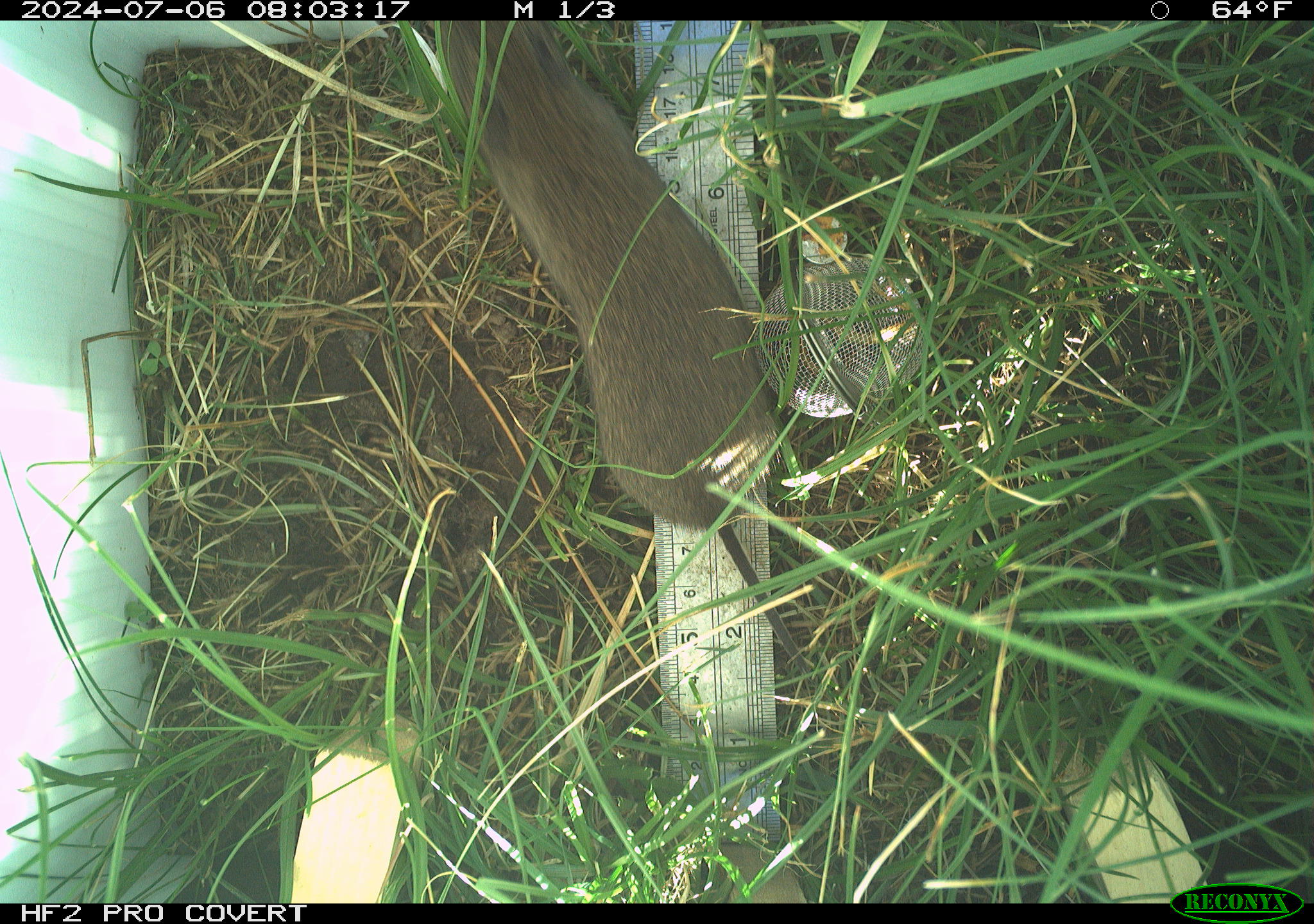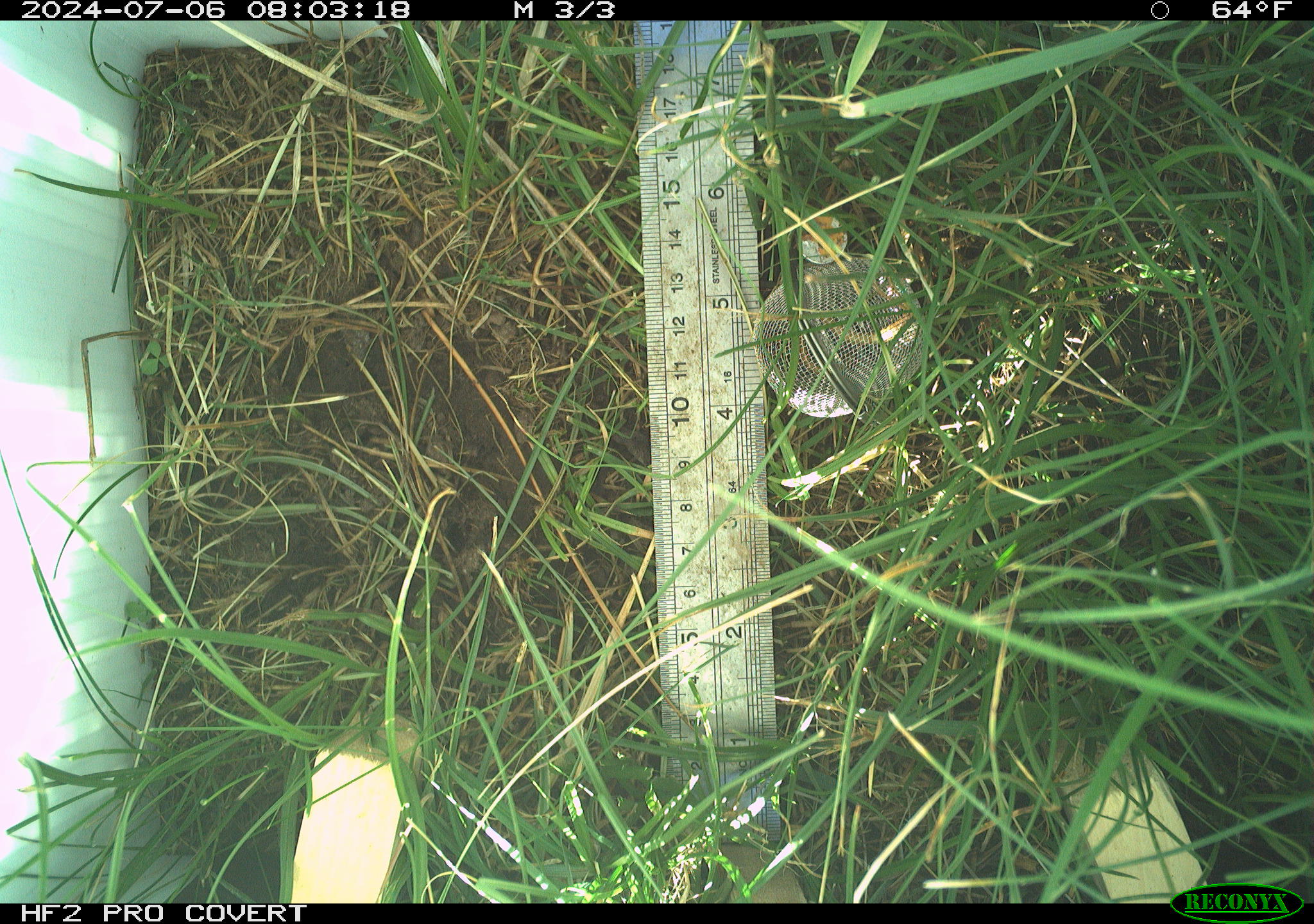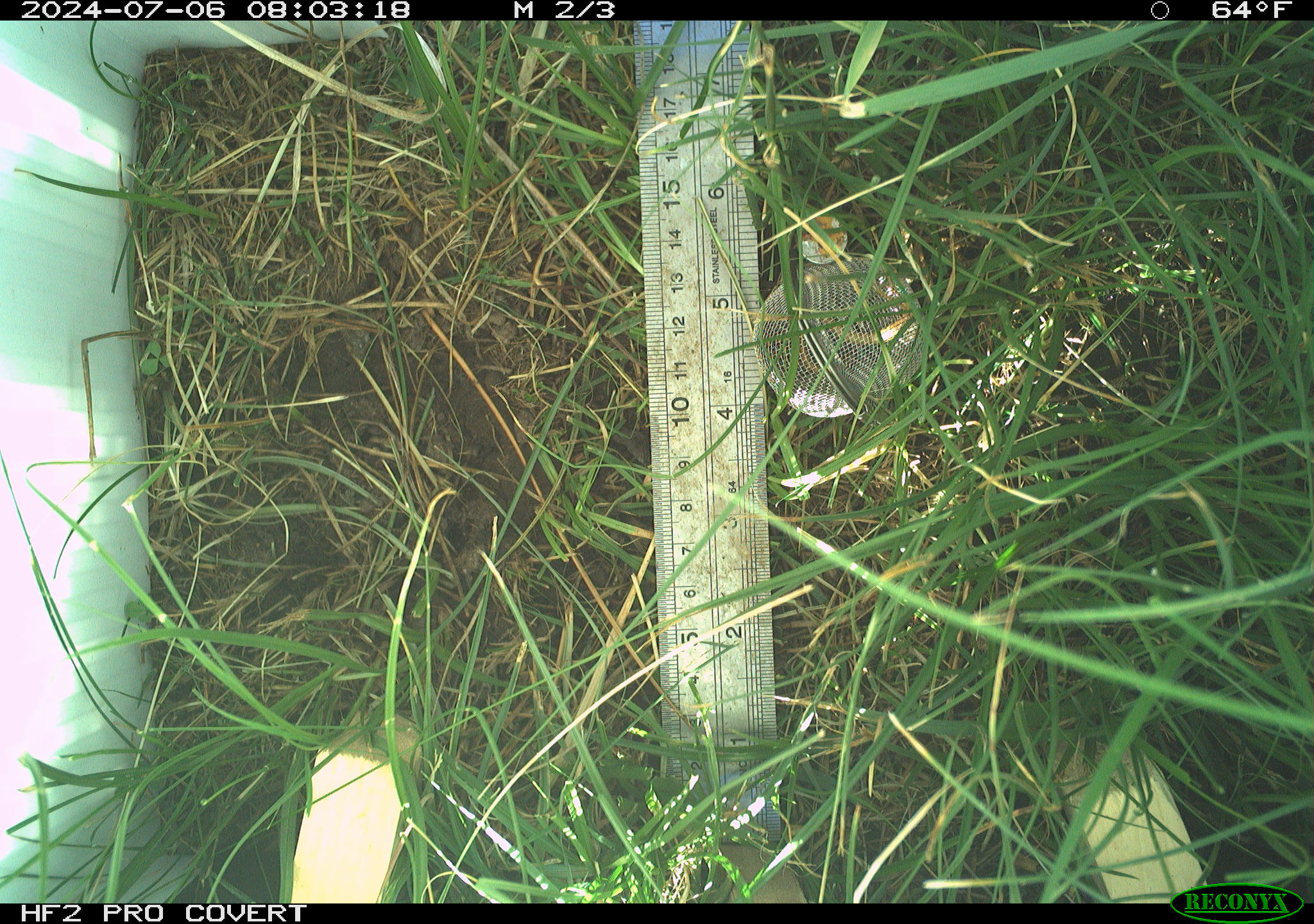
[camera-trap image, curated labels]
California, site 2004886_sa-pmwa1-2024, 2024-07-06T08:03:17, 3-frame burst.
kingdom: Animalia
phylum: Chordata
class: Mammalia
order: Rodentia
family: Cricetidae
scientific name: Arvicolinae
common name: voles, lemmings, and muskrats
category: arvicolinae subfamily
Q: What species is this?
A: Arvicolinae subfamily (voles, lemmings, and muskrats) (Arvicolinae).